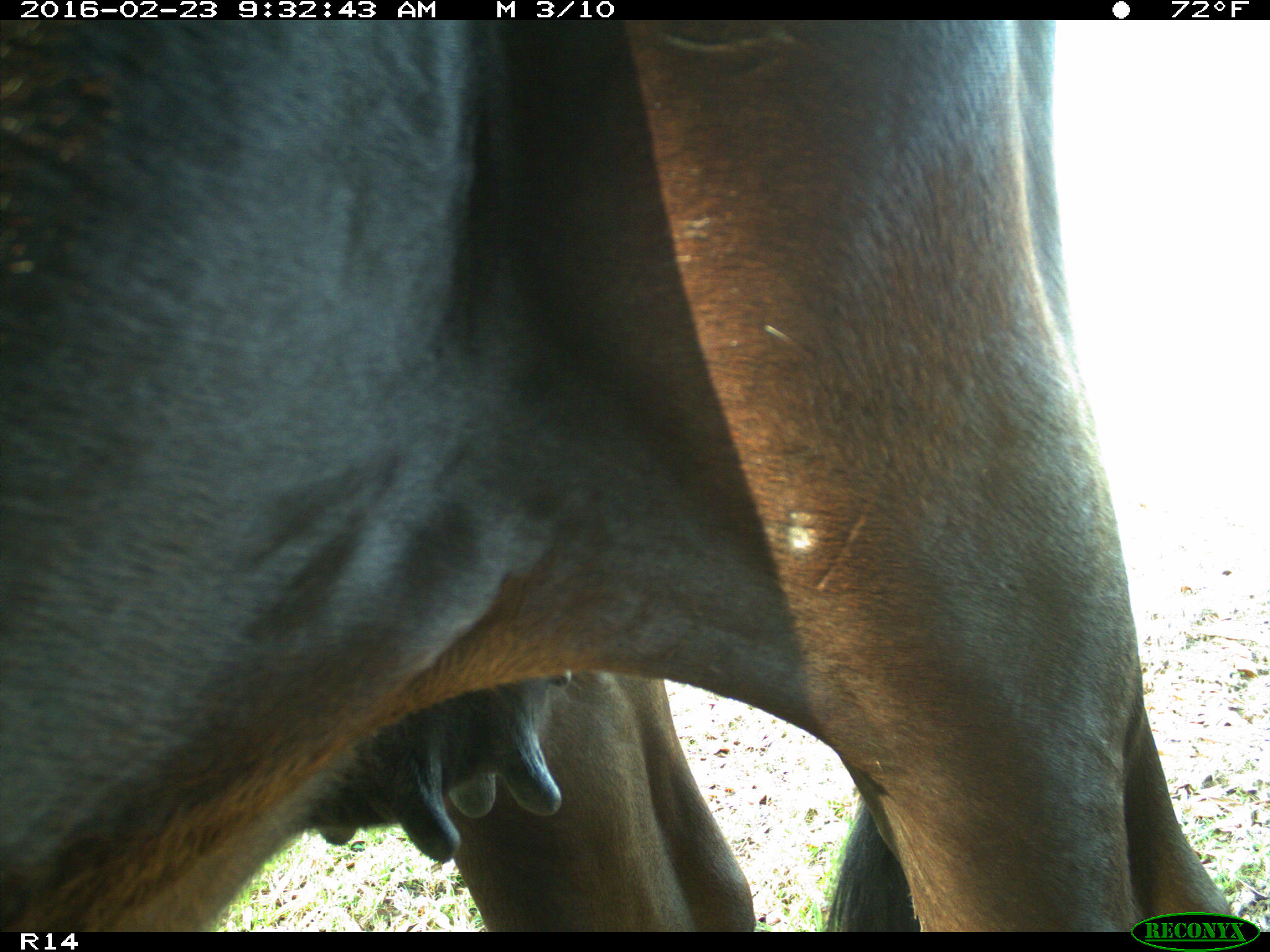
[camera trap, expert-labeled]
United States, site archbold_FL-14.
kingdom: Animalia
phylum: Chordata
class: Mammalia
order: Artiodactyla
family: Bovidae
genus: Bos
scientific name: Bos taurus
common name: domestic cow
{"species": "Bos taurus (domestic cow)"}